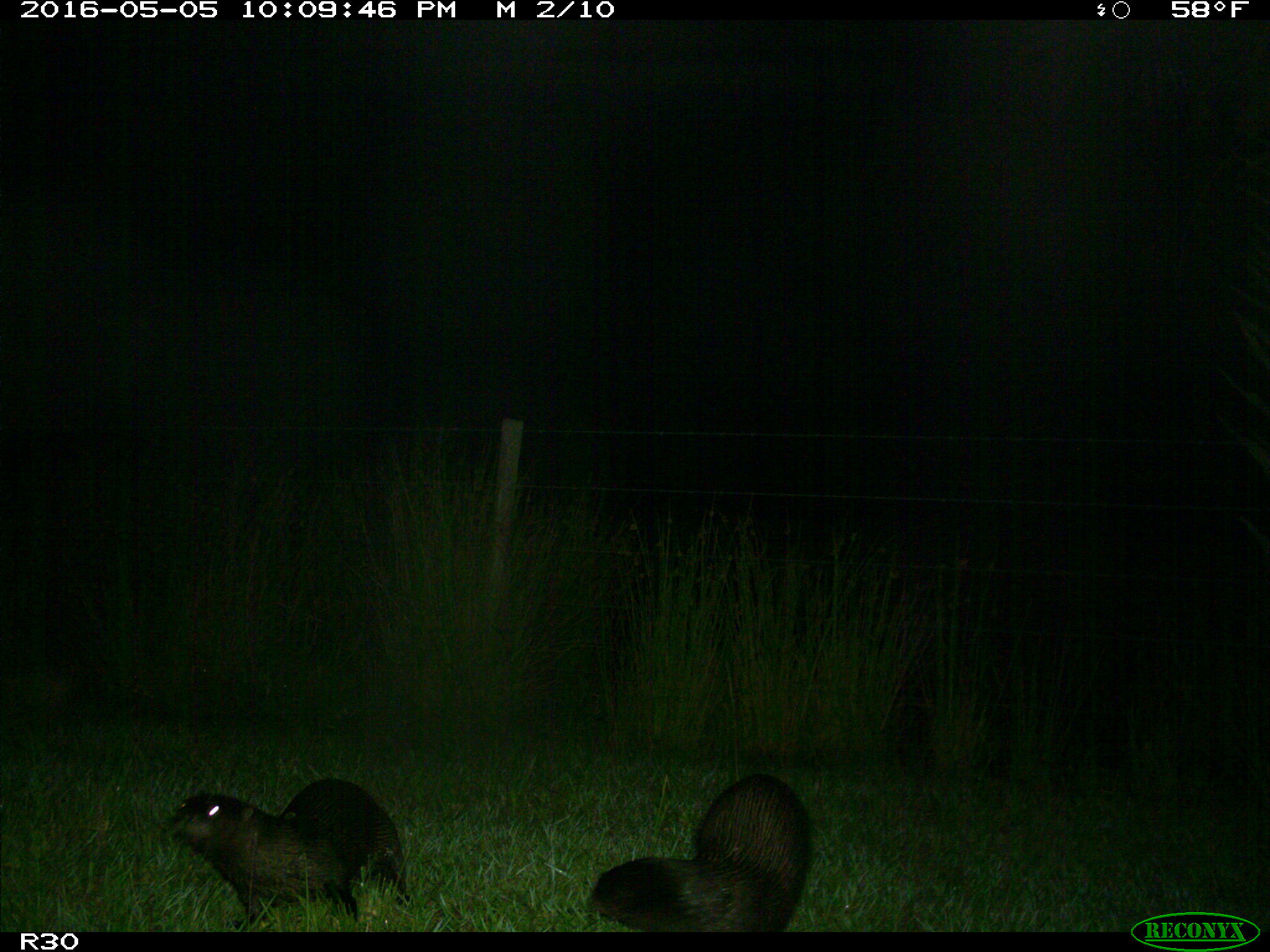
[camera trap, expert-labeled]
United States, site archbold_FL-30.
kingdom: Animalia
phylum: Chordata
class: Mammalia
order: Carnivora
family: Mustelidae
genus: Lontra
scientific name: Lontra canadensis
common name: north american river otter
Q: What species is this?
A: Lontra canadensis (north american river otter).